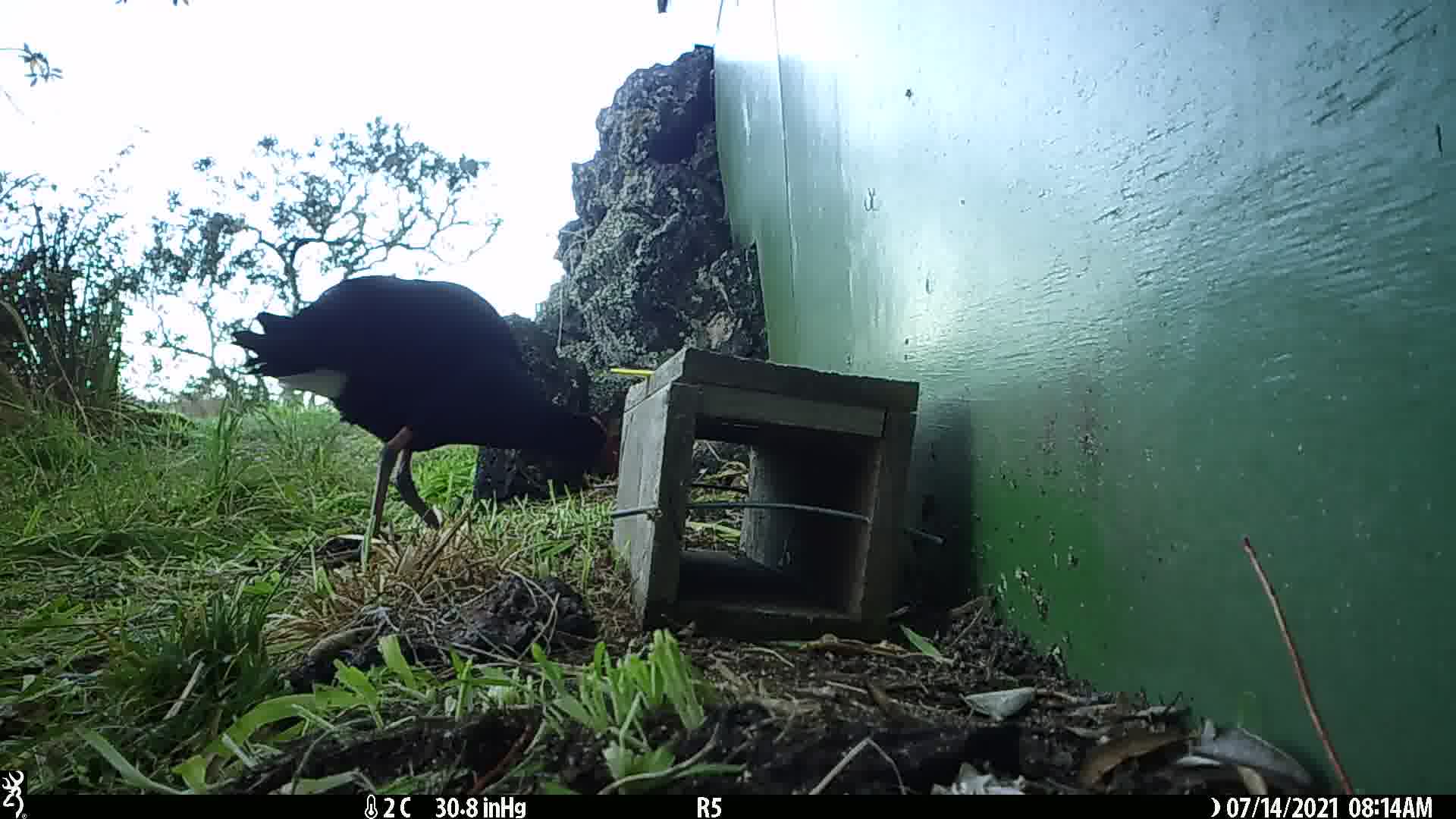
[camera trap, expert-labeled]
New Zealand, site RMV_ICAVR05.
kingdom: Animalia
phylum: Chordata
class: Aves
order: Gruiformes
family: Rallidae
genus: Porphyrio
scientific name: Porphyrio melanotus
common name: australasian swamphen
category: pukeko